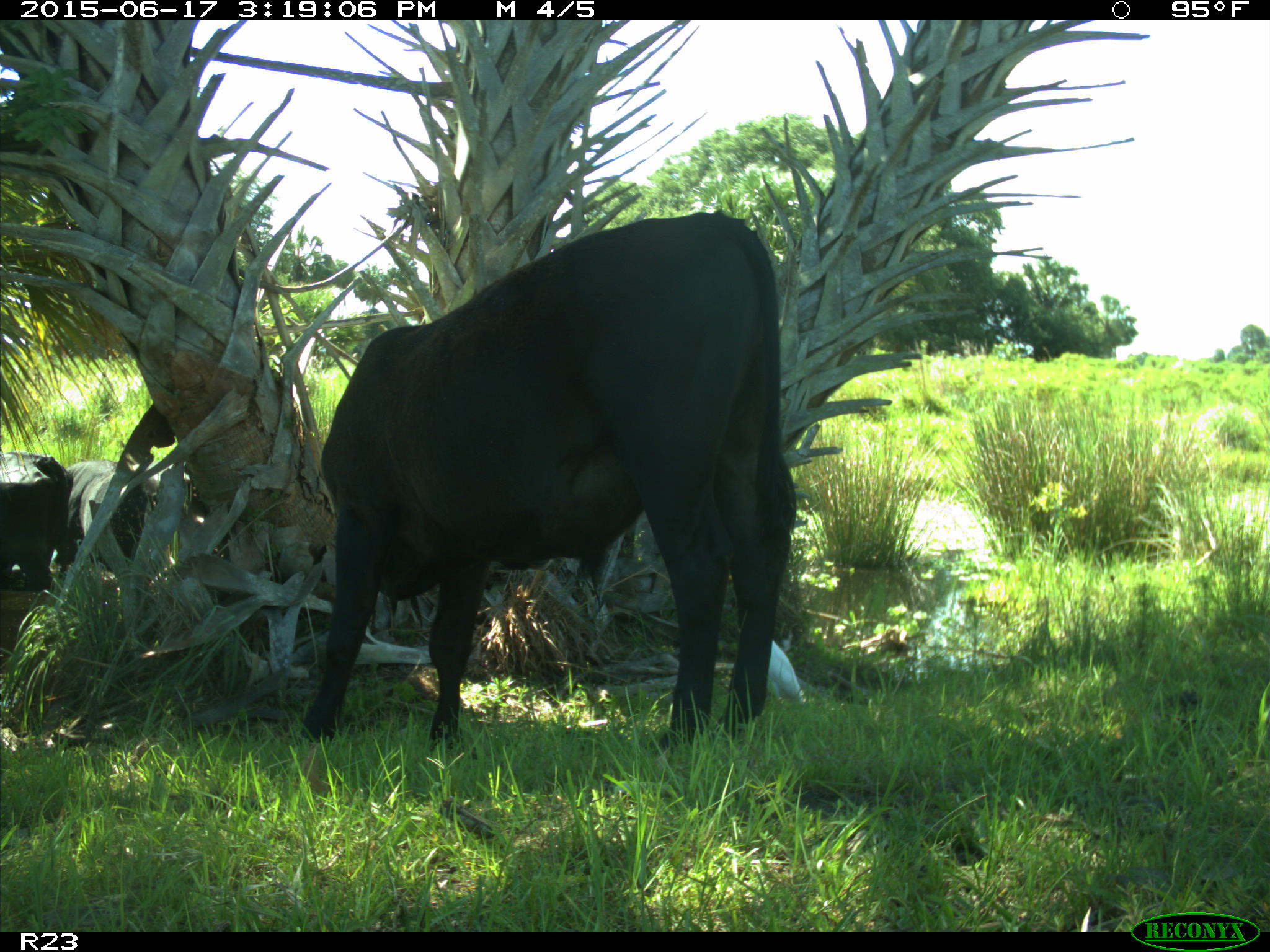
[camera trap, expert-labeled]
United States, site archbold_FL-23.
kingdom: Animalia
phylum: Chordata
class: Mammalia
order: Artiodactyla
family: Bovidae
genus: Bos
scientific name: Bos taurus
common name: domestic cow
Bos taurus (domestic cow).